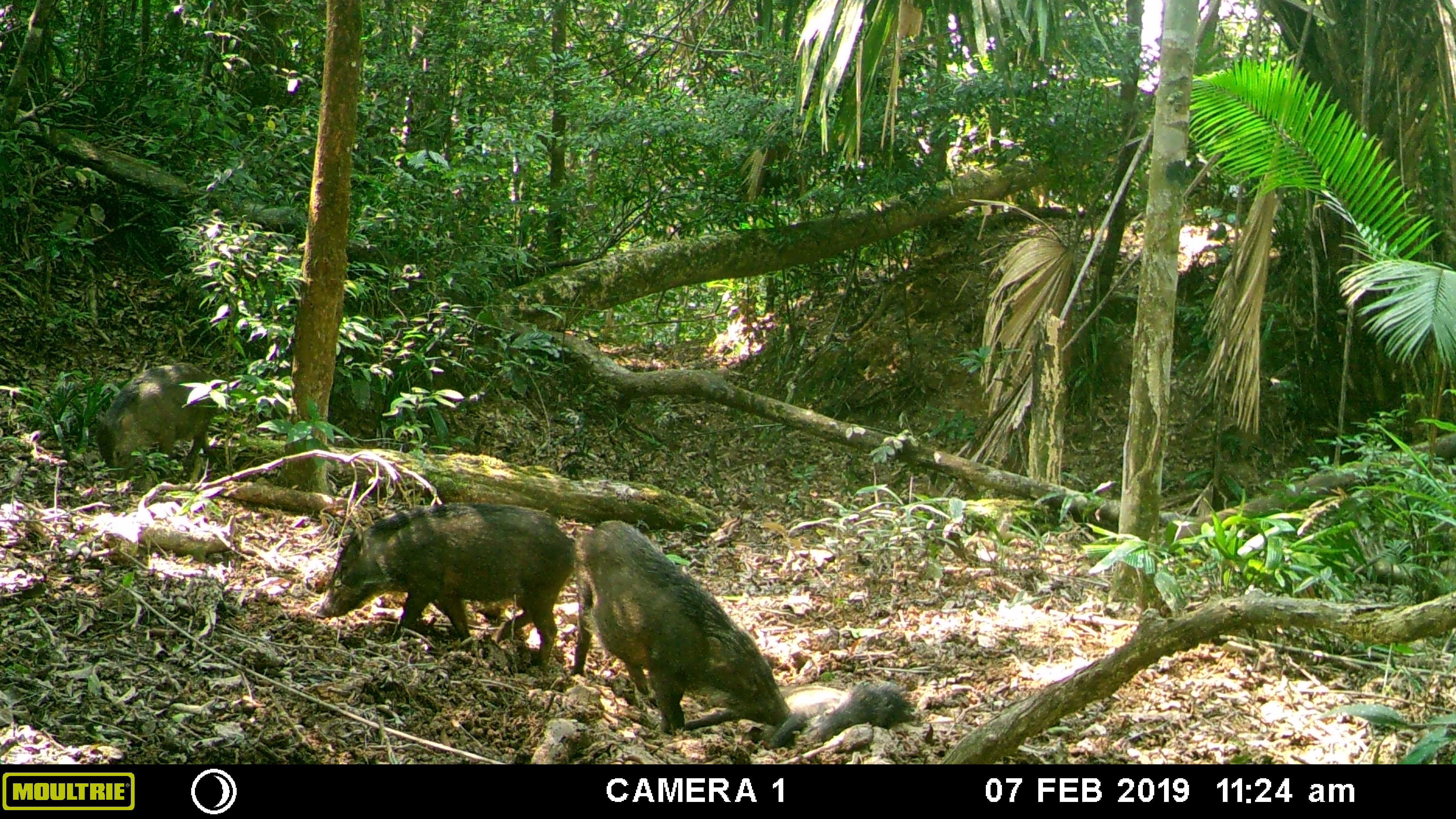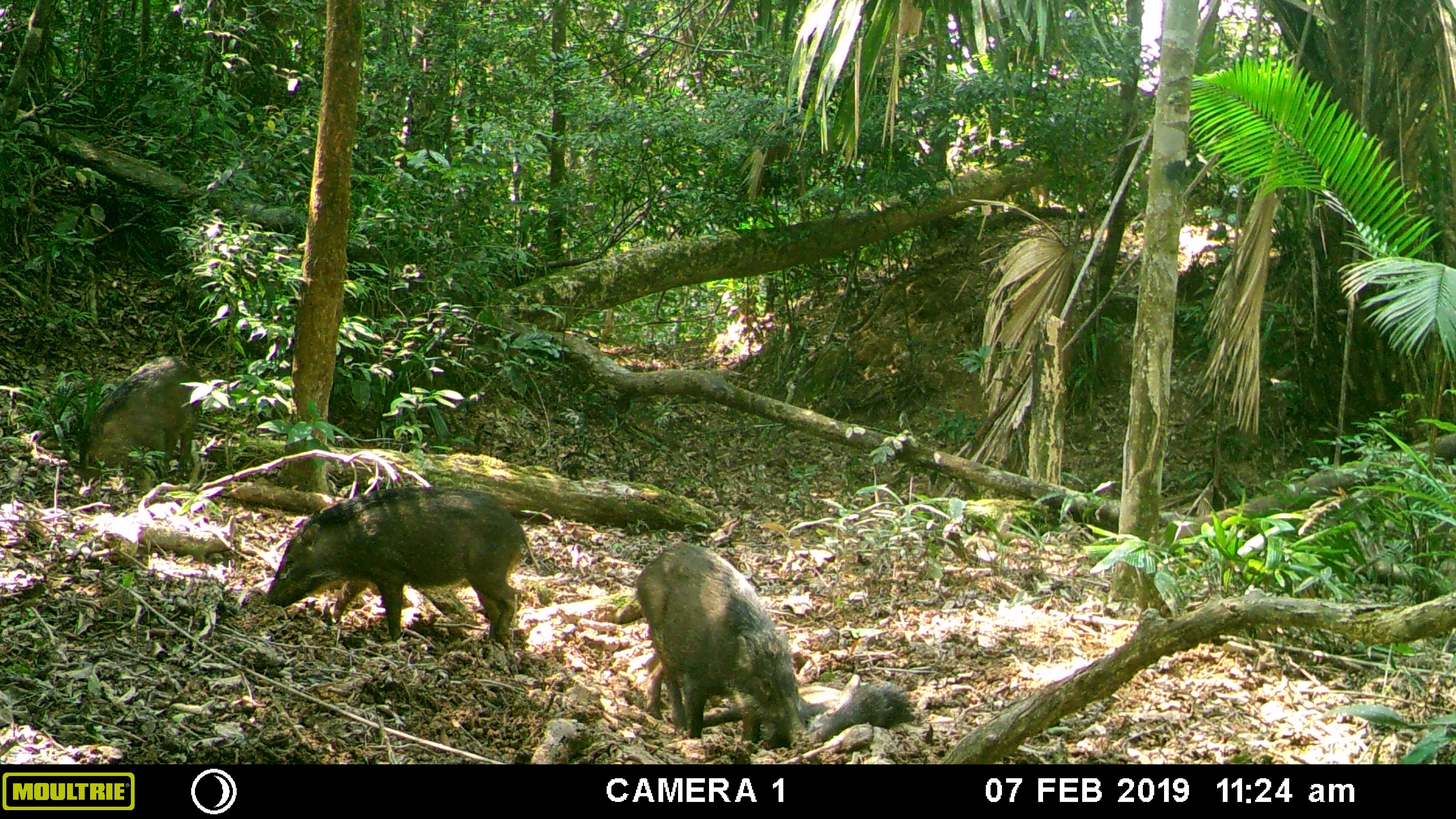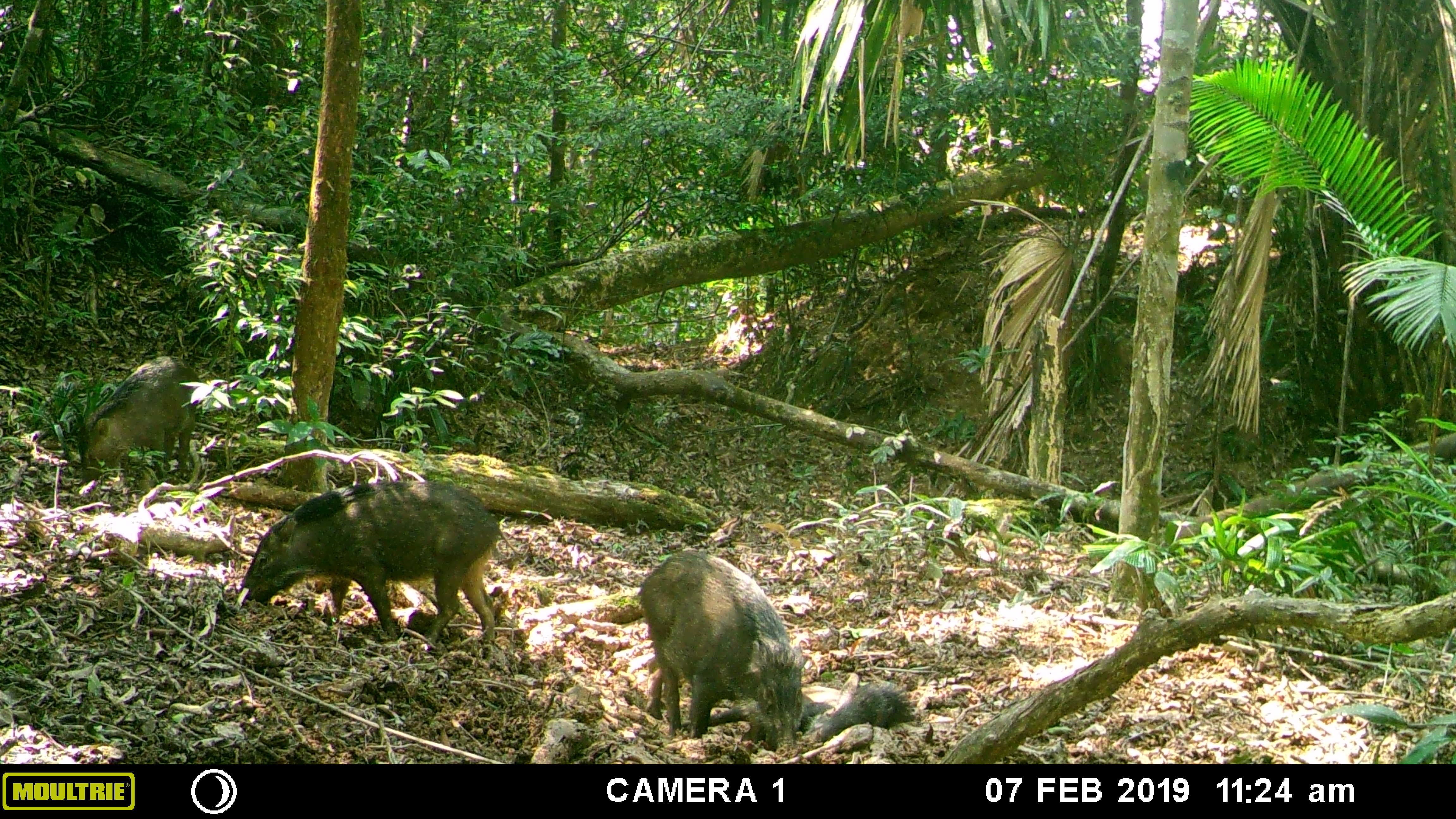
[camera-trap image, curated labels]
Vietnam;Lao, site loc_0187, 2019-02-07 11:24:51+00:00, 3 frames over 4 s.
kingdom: Animalia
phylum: Chordata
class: Mammalia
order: Artiodactyla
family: Suidae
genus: Sus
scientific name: Sus scrofa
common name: eurasian wild pig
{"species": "eurasian wild pig (Sus scrofa)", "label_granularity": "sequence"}